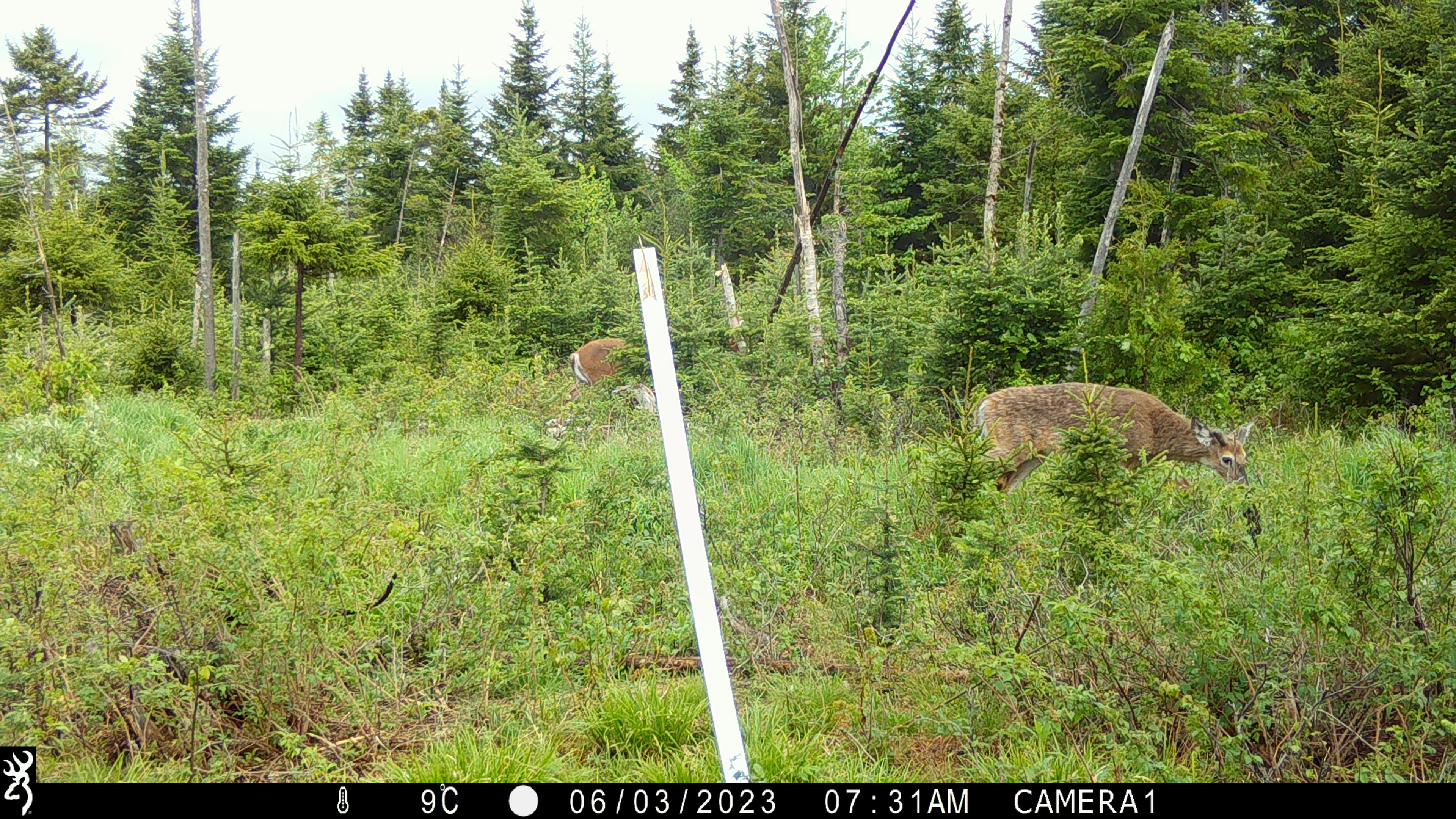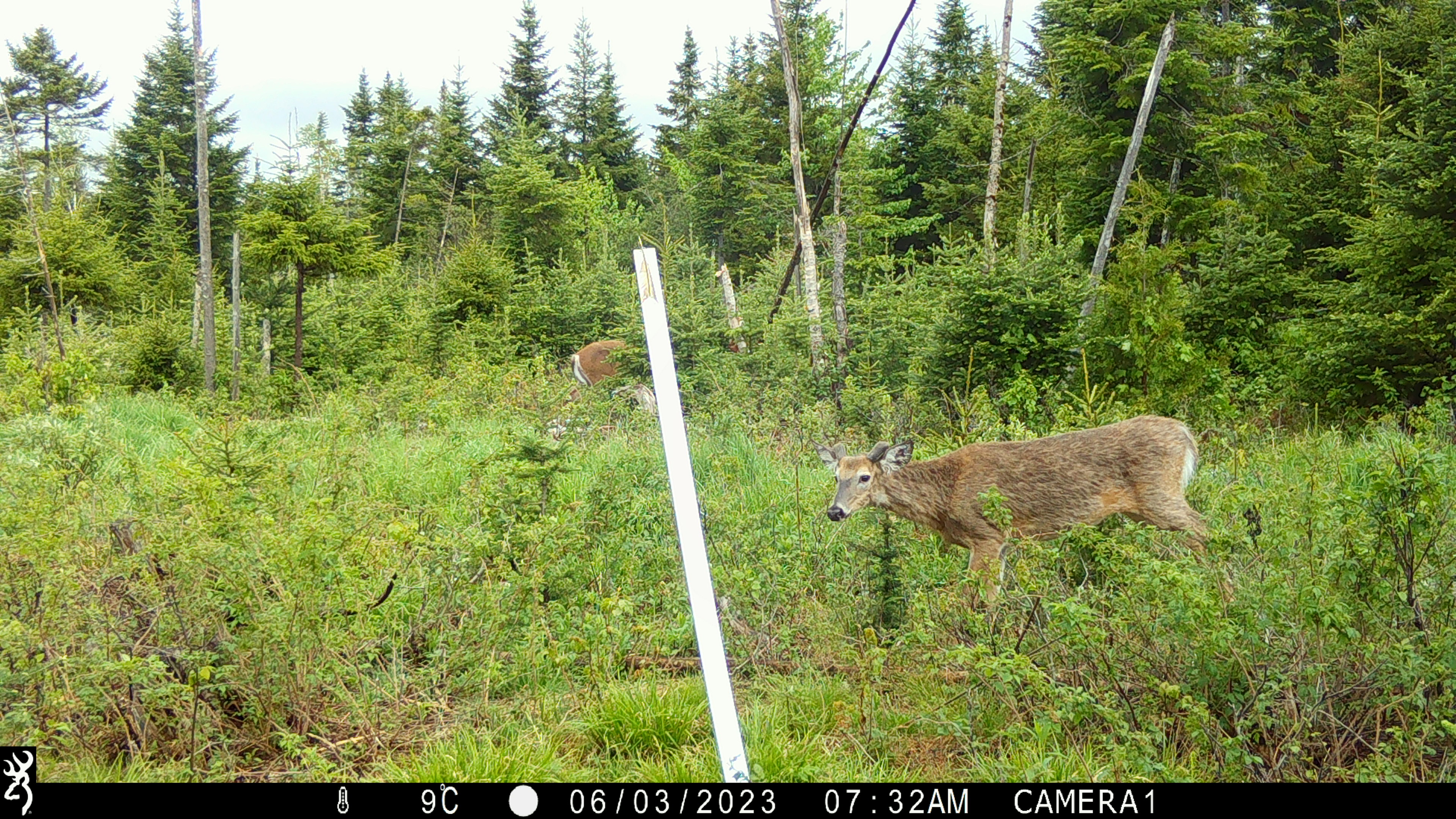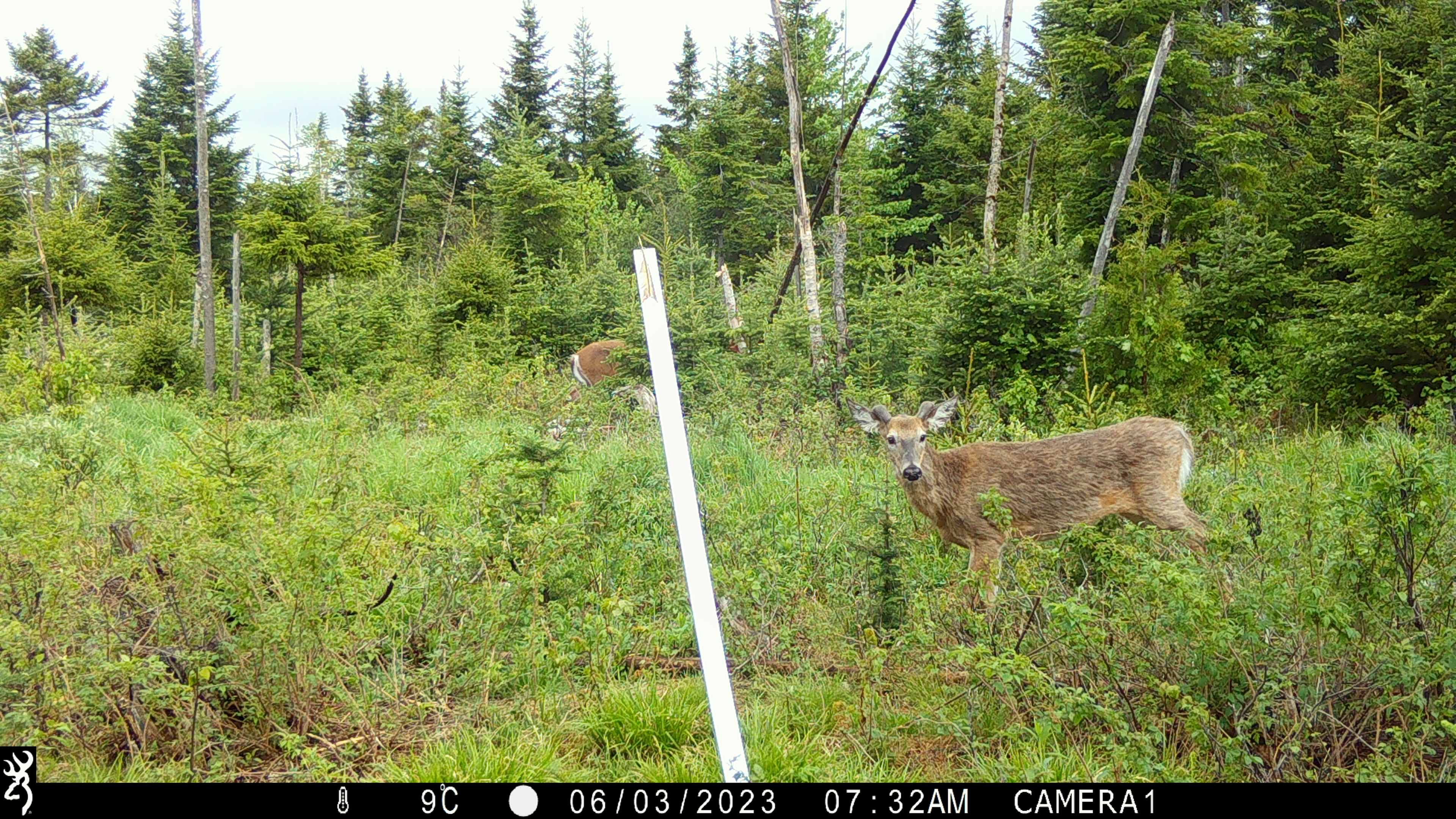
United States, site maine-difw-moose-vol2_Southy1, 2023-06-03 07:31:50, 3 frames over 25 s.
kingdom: Animalia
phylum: Chordata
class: Mammalia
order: Artiodactyla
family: Cervidae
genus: Odocoileus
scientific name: Odocoileus virginianus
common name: white-tailed deer